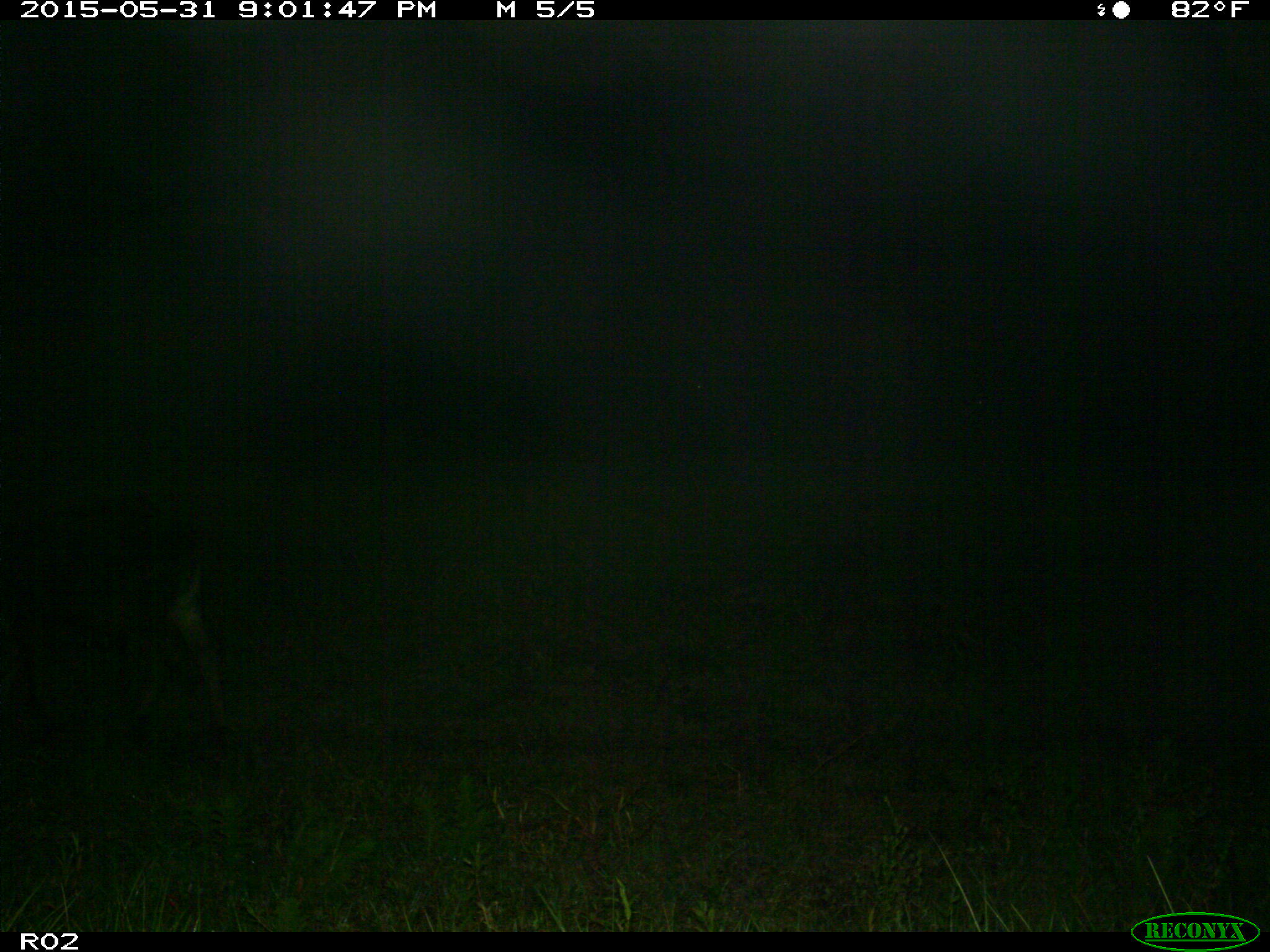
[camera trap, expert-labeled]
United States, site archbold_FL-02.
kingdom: Animalia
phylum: Chordata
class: Mammalia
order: Artiodactyla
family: Bovidae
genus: Bos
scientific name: Bos taurus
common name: domestic cow